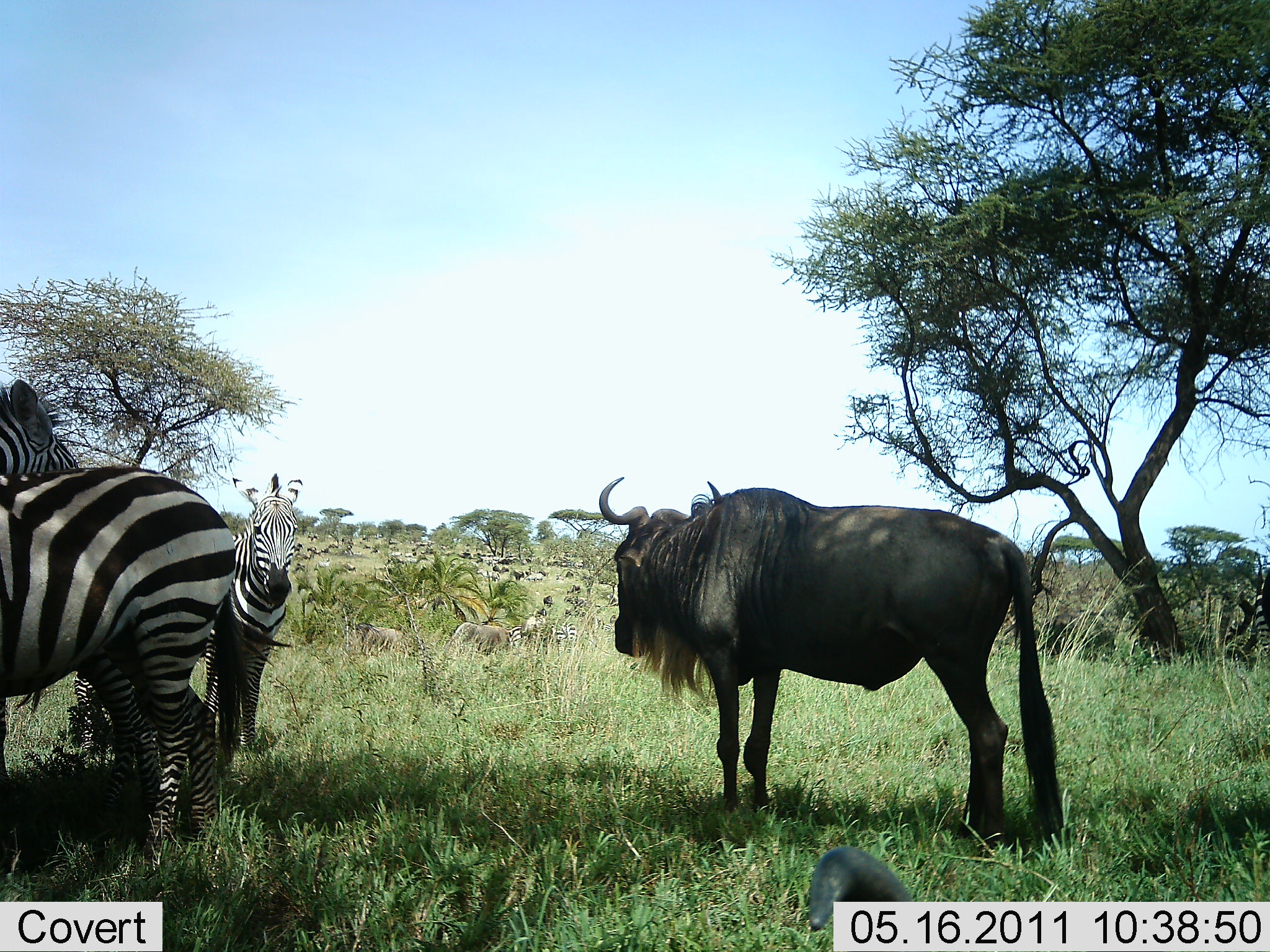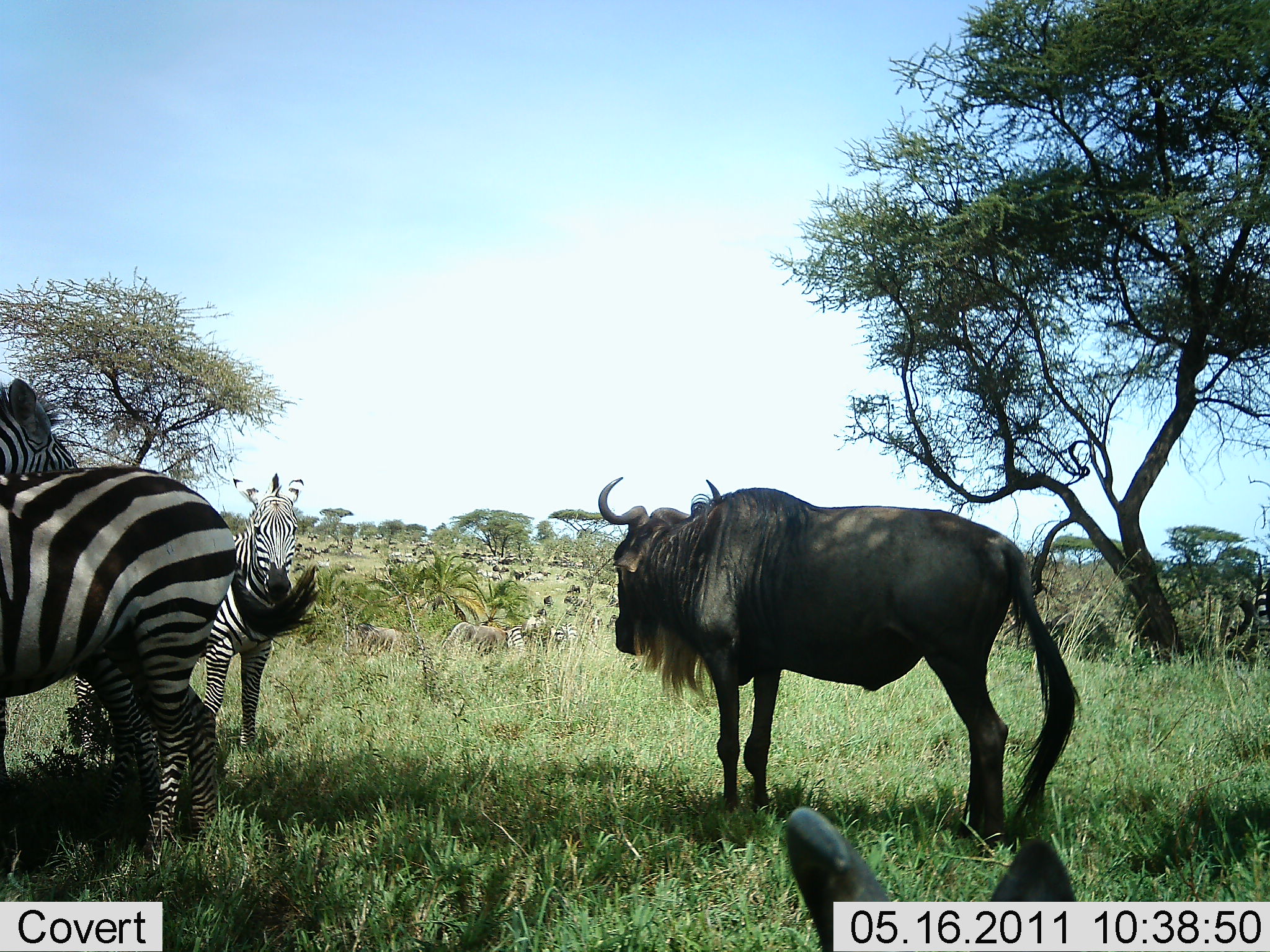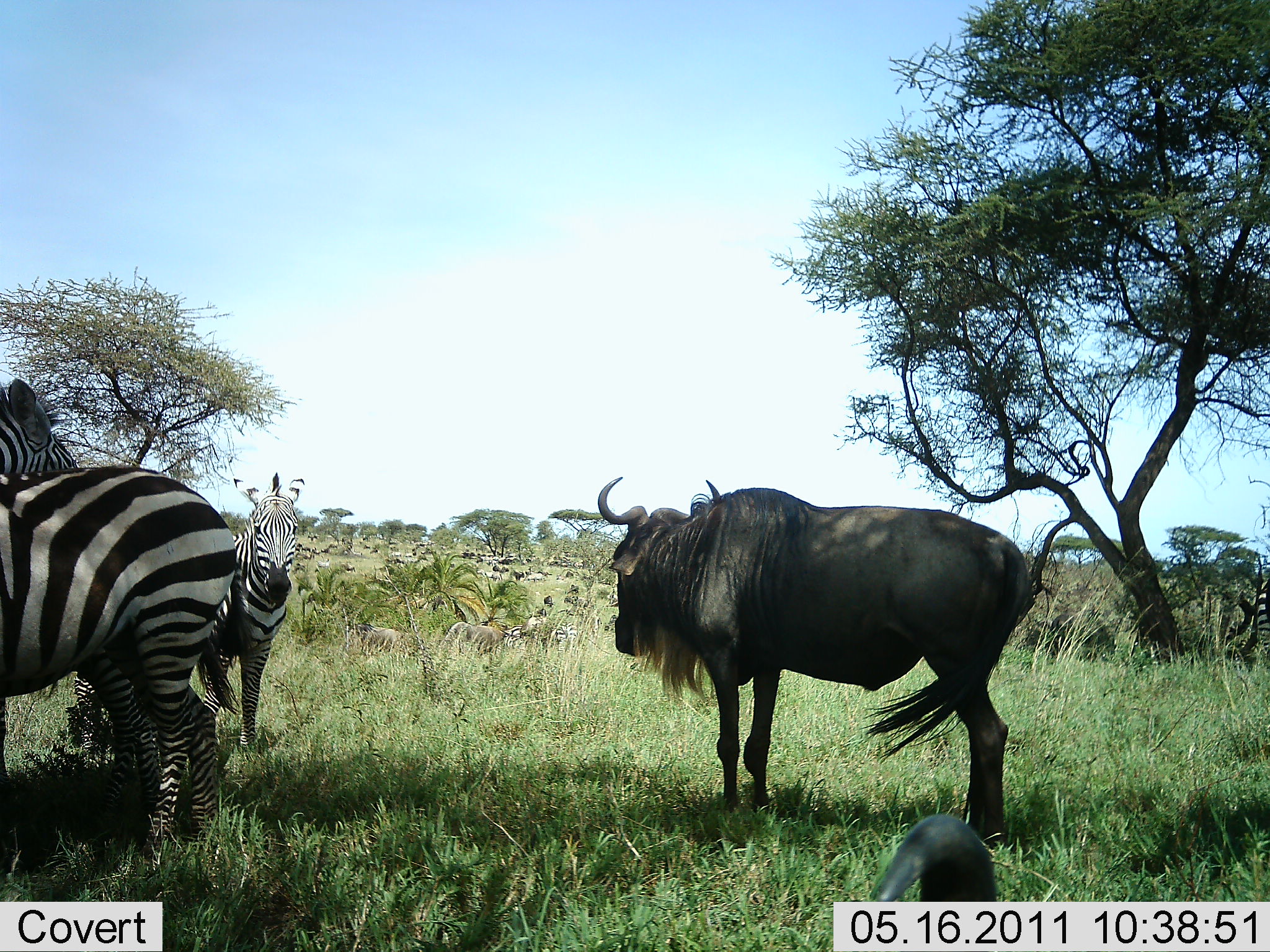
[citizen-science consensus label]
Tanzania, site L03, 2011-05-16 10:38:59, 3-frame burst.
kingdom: Animalia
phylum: Chordata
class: Mammalia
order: Artiodactyla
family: Bovidae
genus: Connochaetes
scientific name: Connochaetes taurinus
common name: blue wildebeest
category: wildebeest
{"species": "wildebeest (blue wildebeest) (Connochaetes taurinus)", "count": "5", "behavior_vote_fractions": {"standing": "90%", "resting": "0%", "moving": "0%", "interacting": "0%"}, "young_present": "0%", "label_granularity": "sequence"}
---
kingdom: Animalia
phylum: Chordata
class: Mammalia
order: Perissodactyla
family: Equidae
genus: Equus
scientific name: Equus quagga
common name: plains zebra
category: zebra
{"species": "zebra (plains zebra) (Equus quagga)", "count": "4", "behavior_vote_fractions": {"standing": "100%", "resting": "0%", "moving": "10%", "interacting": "0%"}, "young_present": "0%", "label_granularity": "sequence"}